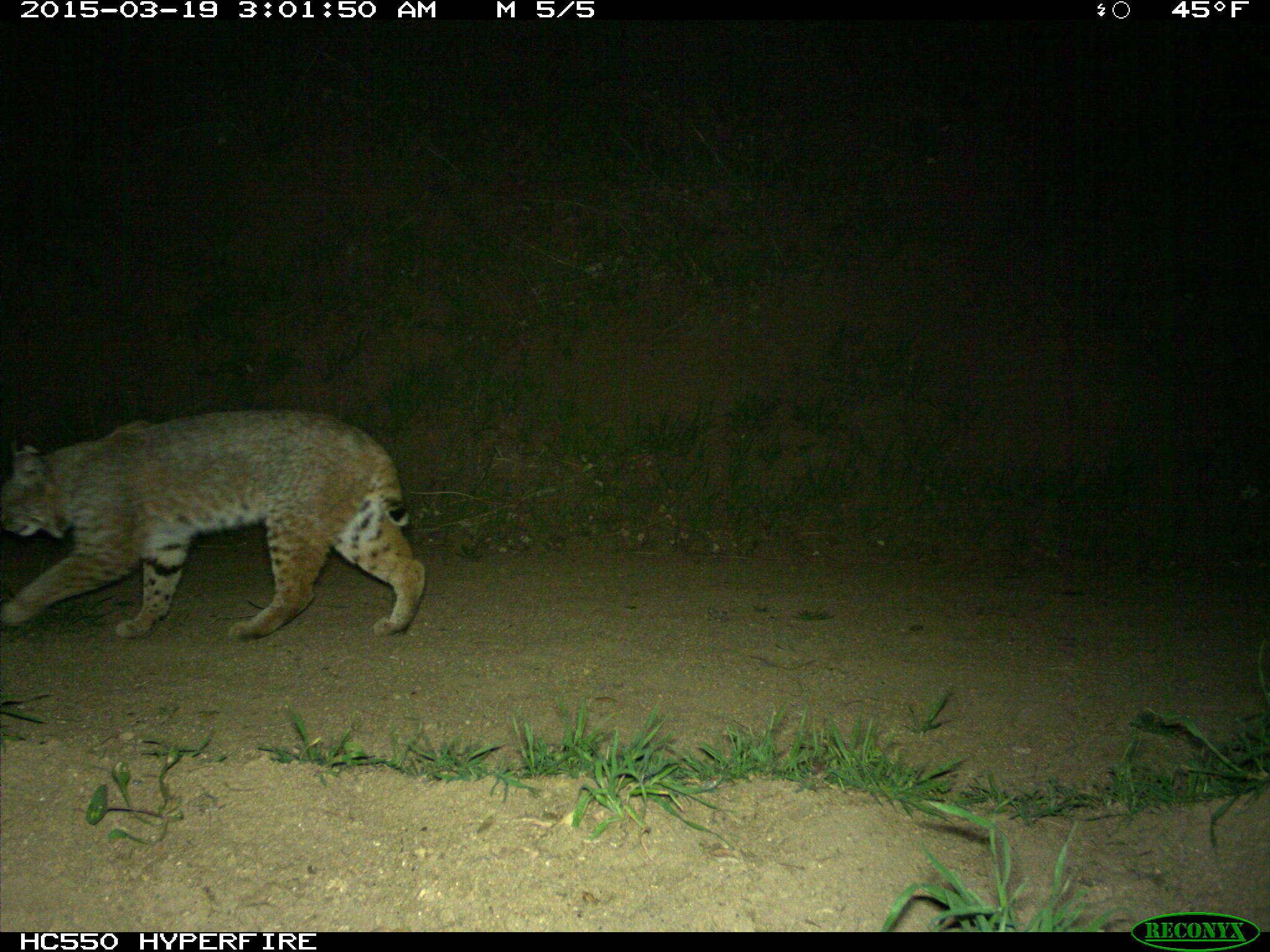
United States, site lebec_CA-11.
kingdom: Animalia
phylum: Chordata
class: Mammalia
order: Carnivora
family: Felidae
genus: Lynx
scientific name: Lynx rufus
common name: bobcat